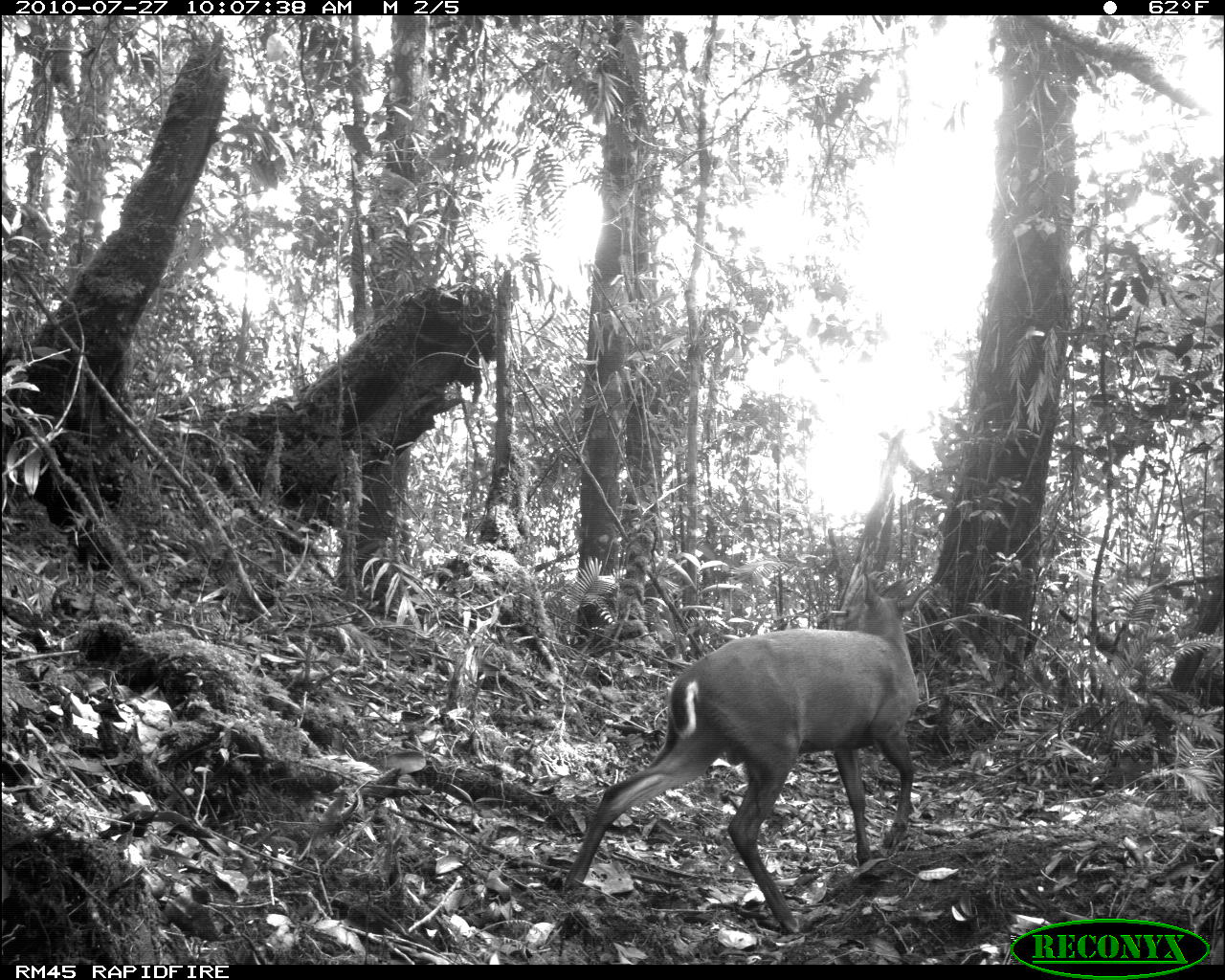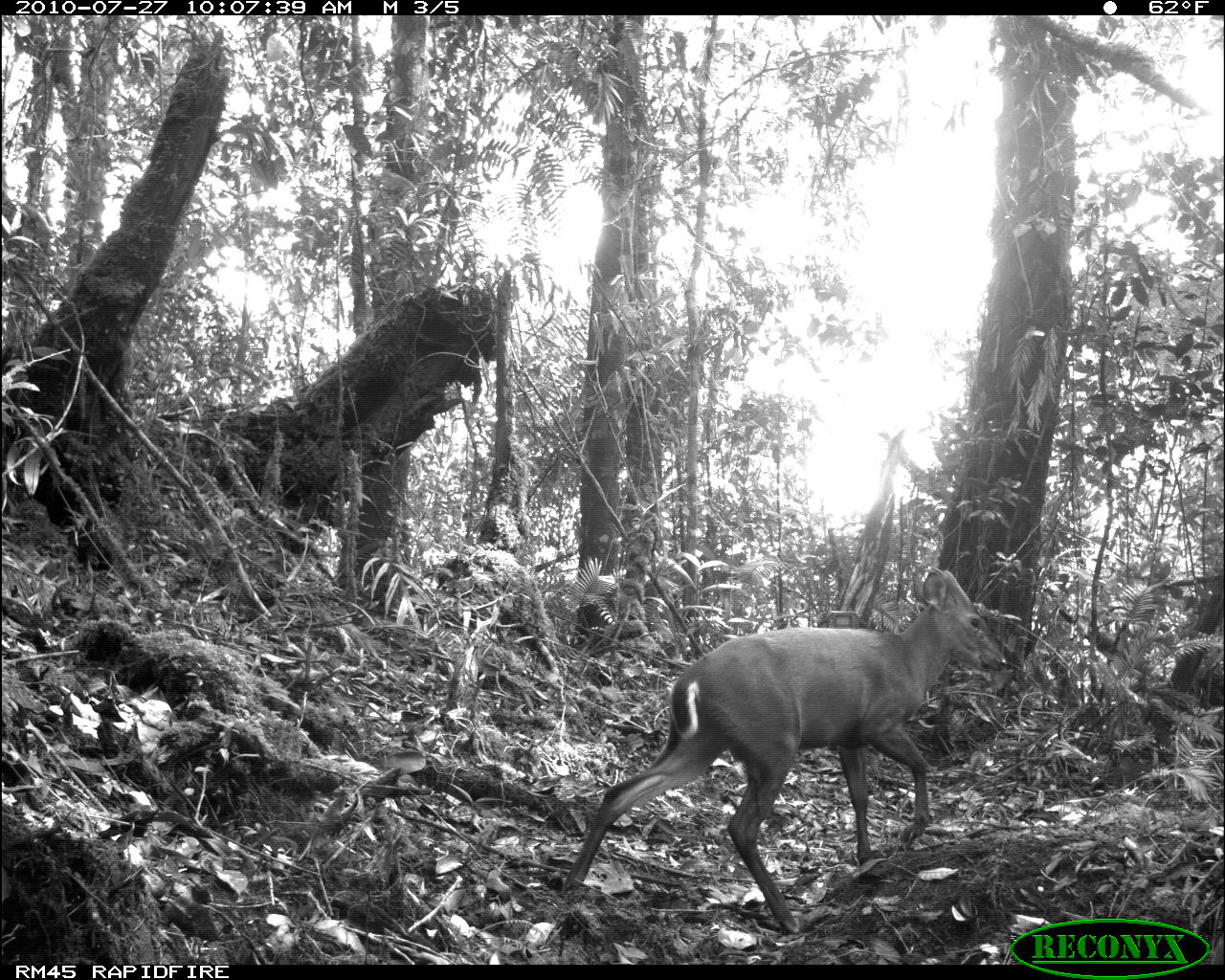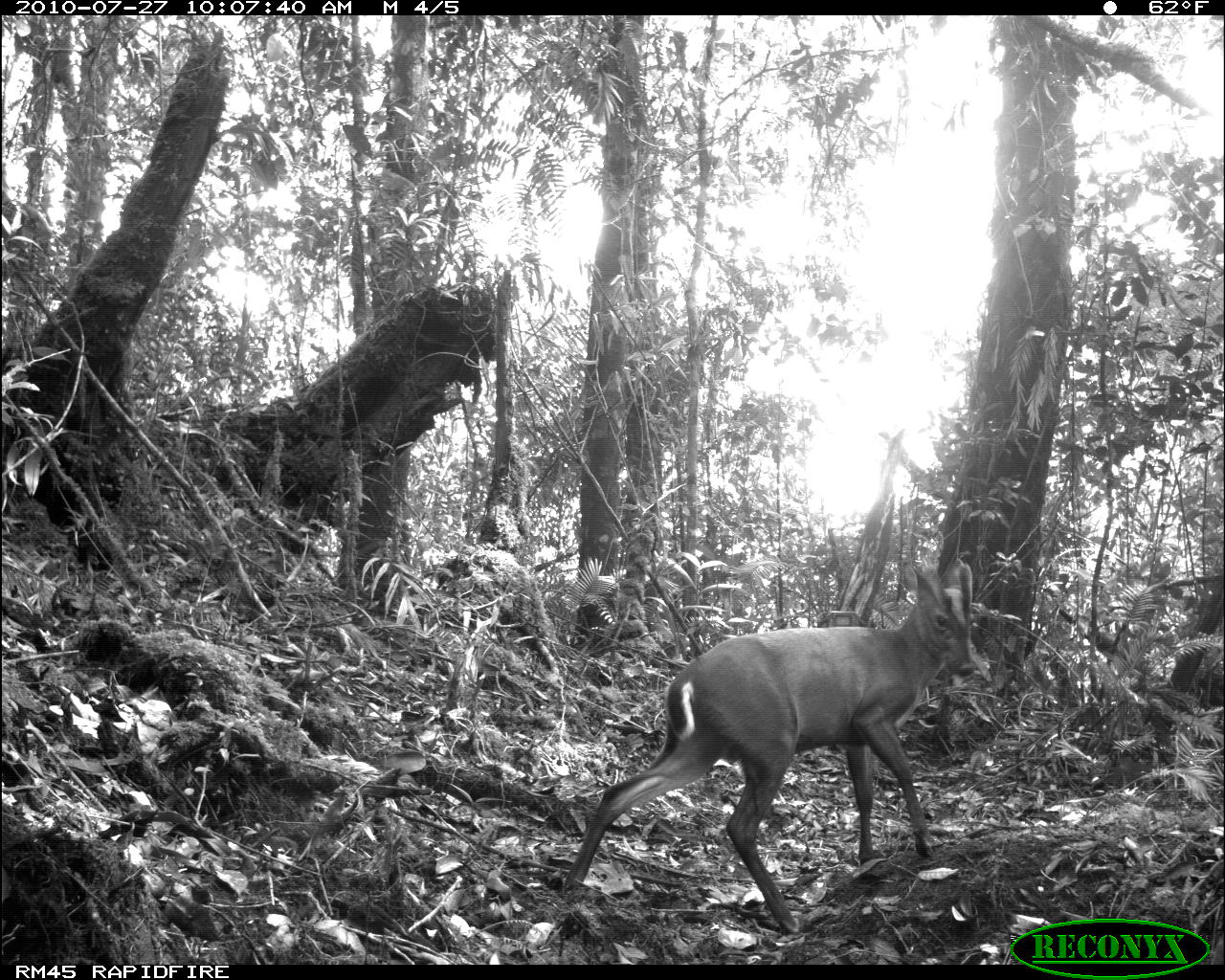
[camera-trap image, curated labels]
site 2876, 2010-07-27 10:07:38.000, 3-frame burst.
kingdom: Animalia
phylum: Chordata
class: Mammalia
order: Artiodactyla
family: Cervidae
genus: Muntiacus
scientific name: Muntiacus muntjak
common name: southern red muntjac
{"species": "Muntiacus muntjak (southern red muntjac)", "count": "1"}